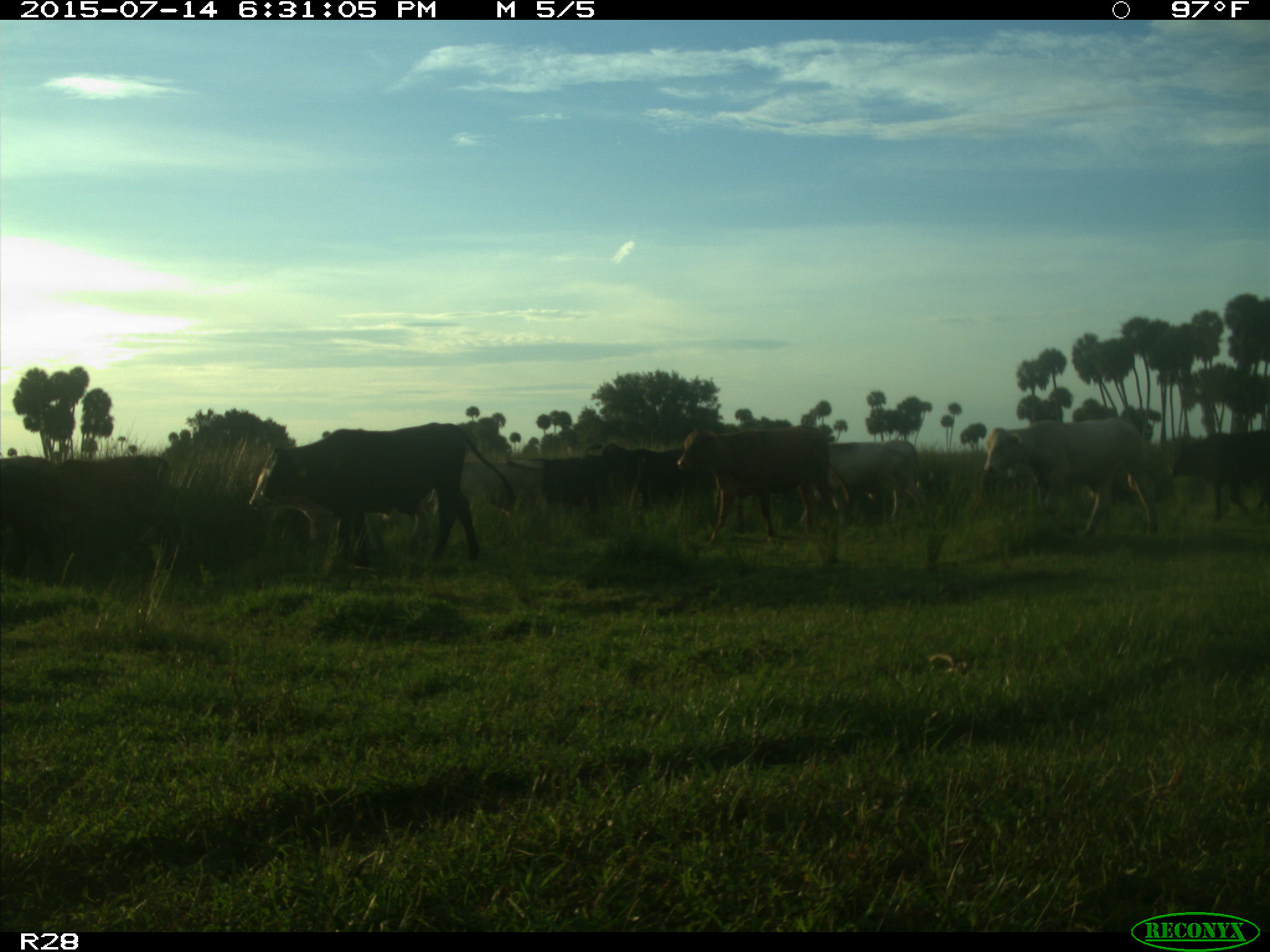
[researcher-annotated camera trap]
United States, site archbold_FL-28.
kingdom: Animalia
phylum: Chordata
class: Mammalia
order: Artiodactyla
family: Bovidae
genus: Bos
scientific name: Bos taurus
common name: domestic cow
Bos taurus (domestic cow).